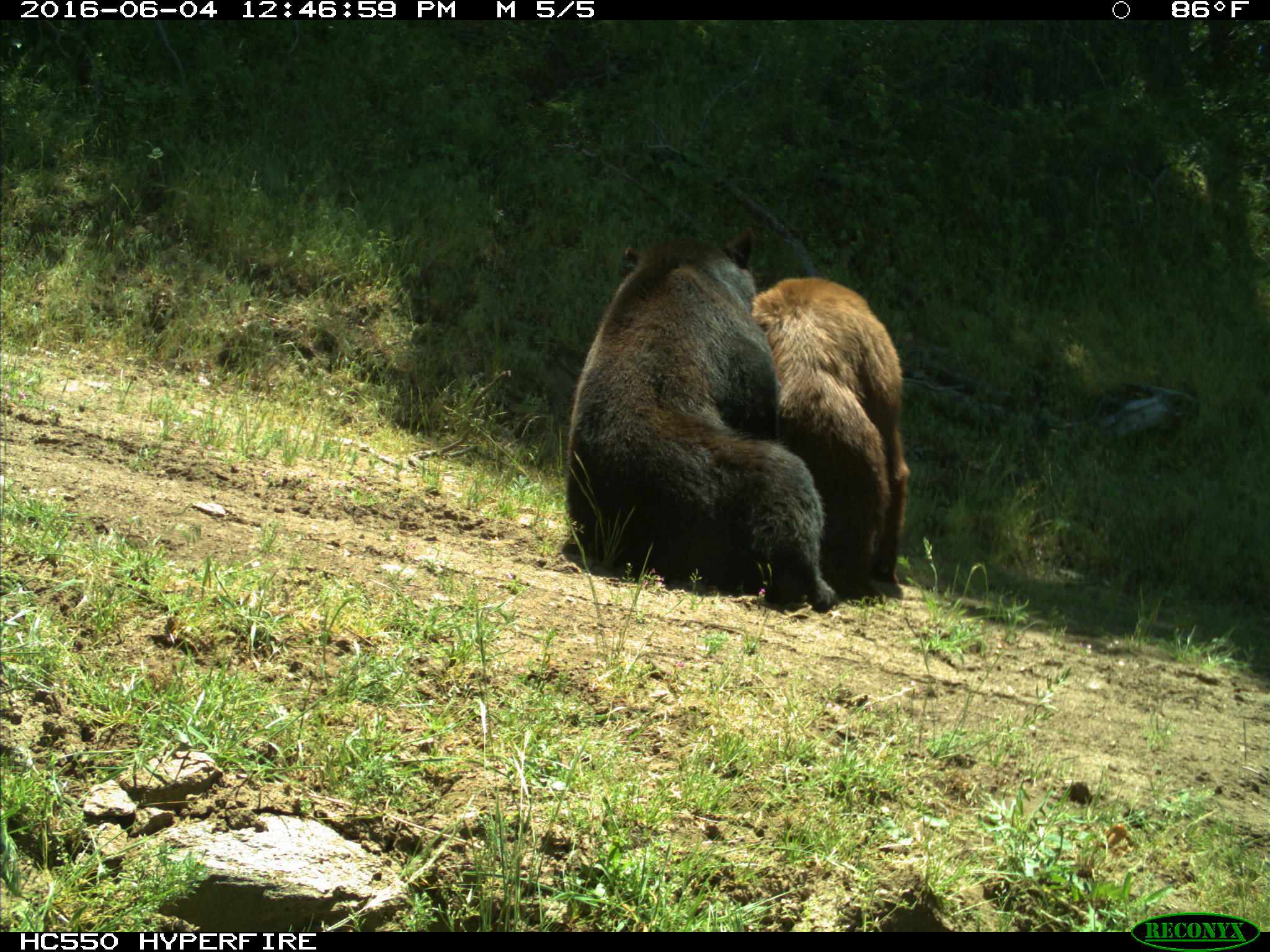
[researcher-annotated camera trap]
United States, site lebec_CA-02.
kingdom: Animalia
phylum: Chordata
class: Mammalia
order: Carnivora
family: Ursidae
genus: Ursus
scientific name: Ursus americanus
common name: american black bear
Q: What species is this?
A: Ursus americanus (american black bear).